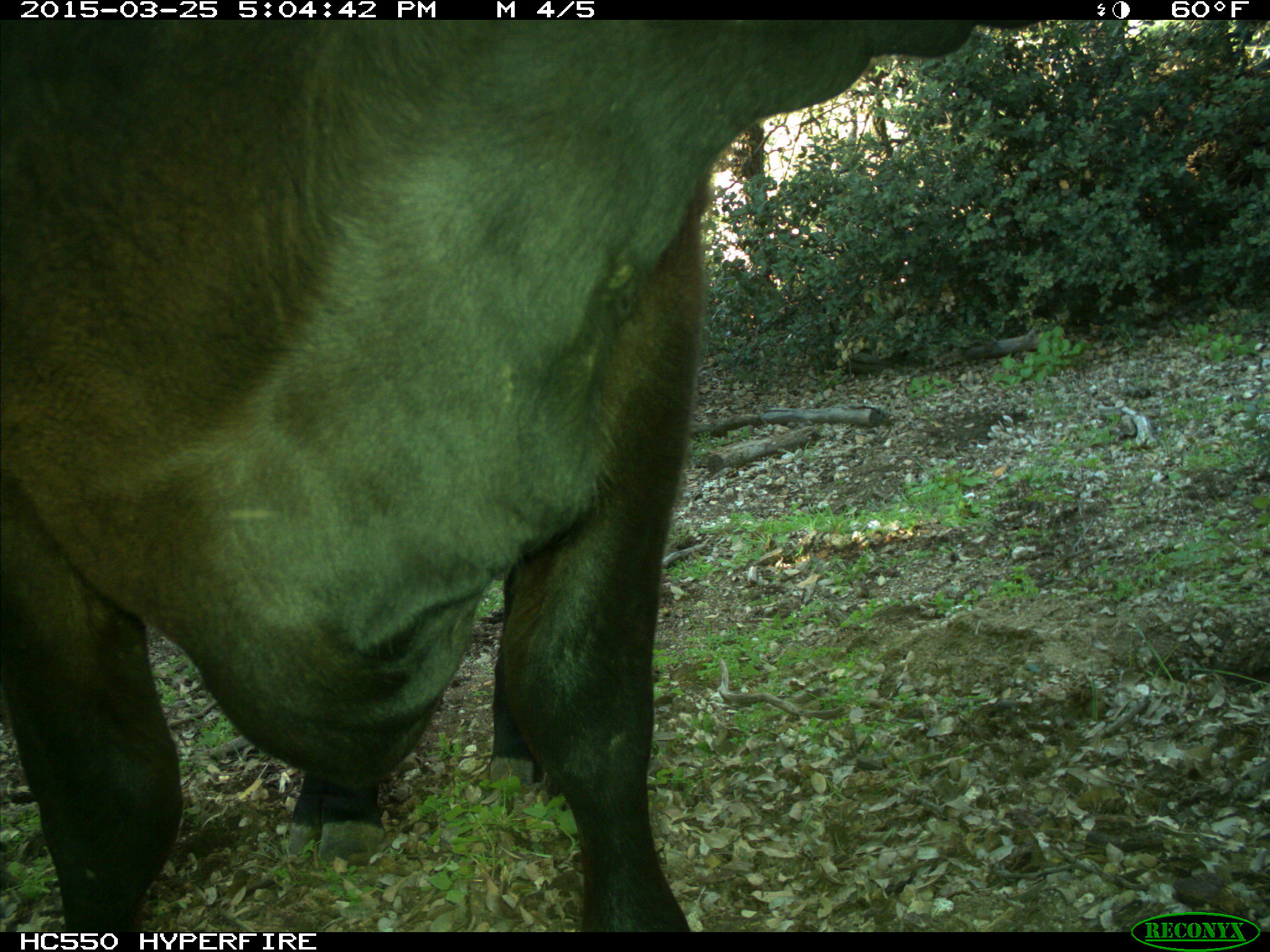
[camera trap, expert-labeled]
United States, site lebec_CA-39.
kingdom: Animalia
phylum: Chordata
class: Mammalia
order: Artiodactyla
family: Bovidae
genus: Bos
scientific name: Bos taurus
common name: domestic cow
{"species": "Bos taurus (domestic cow)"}